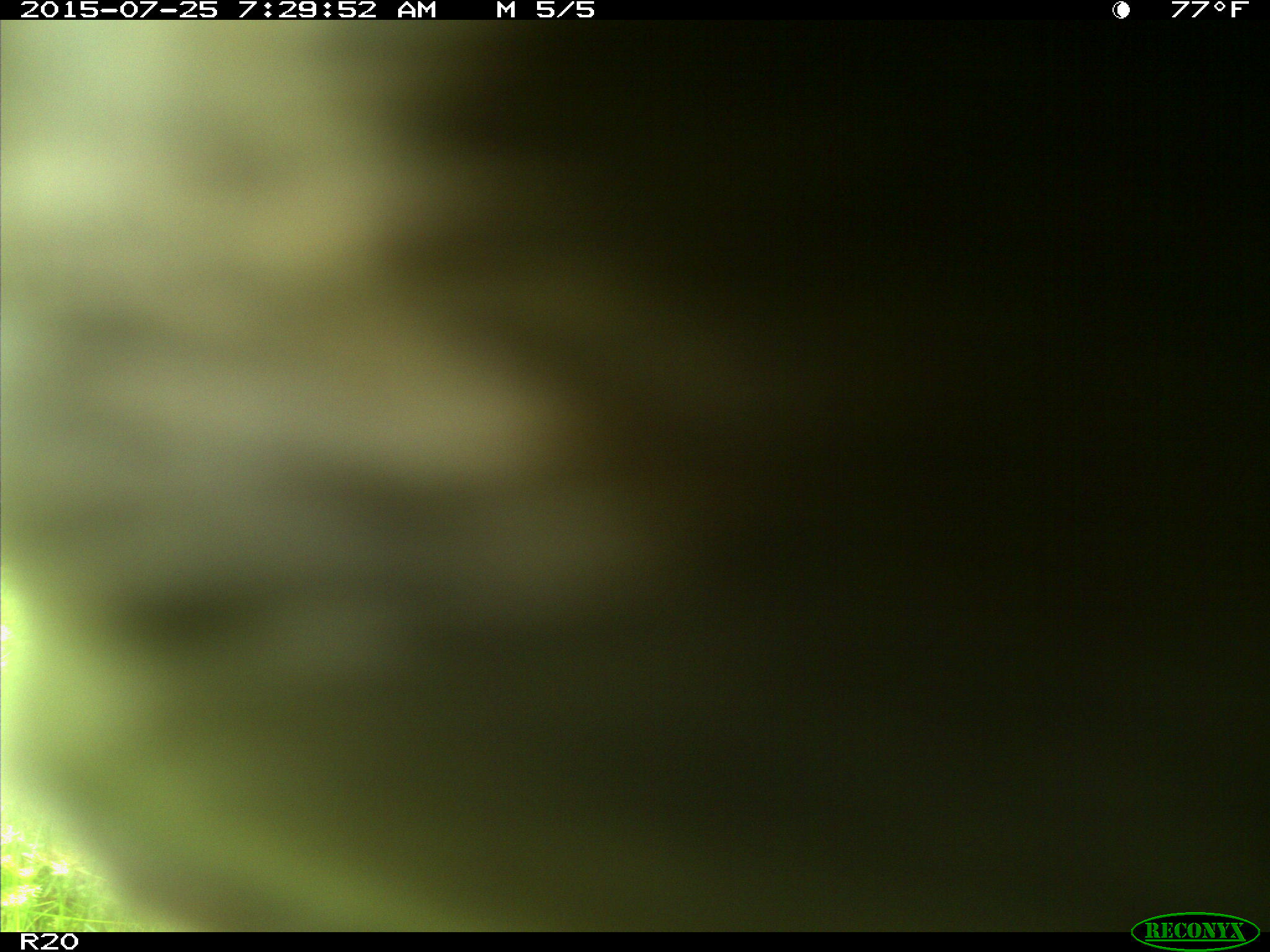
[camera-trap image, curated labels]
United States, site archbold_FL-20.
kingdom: Animalia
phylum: Chordata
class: Mammalia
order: Artiodactyla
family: Bovidae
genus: Bos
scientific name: Bos taurus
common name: domestic cow